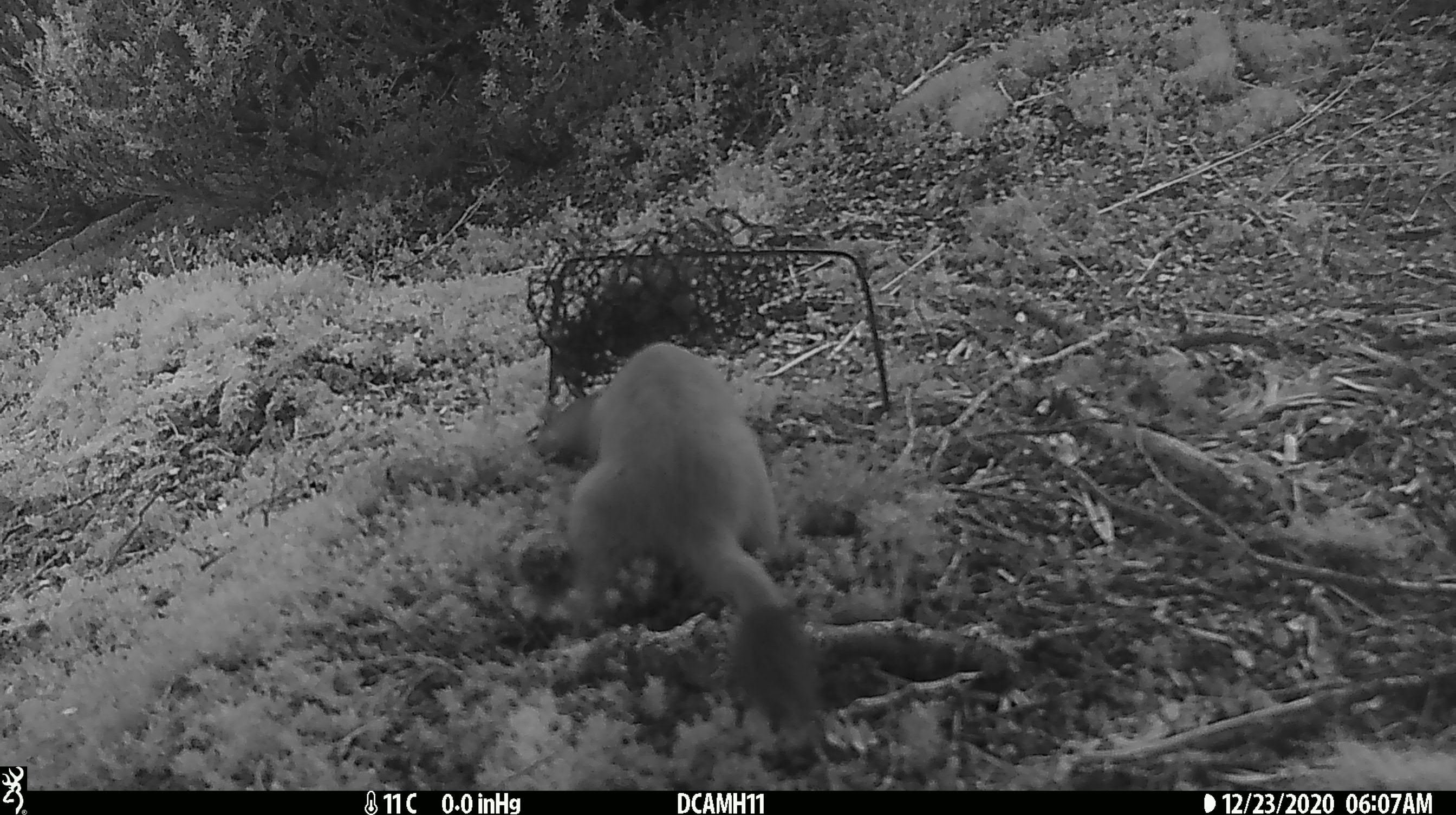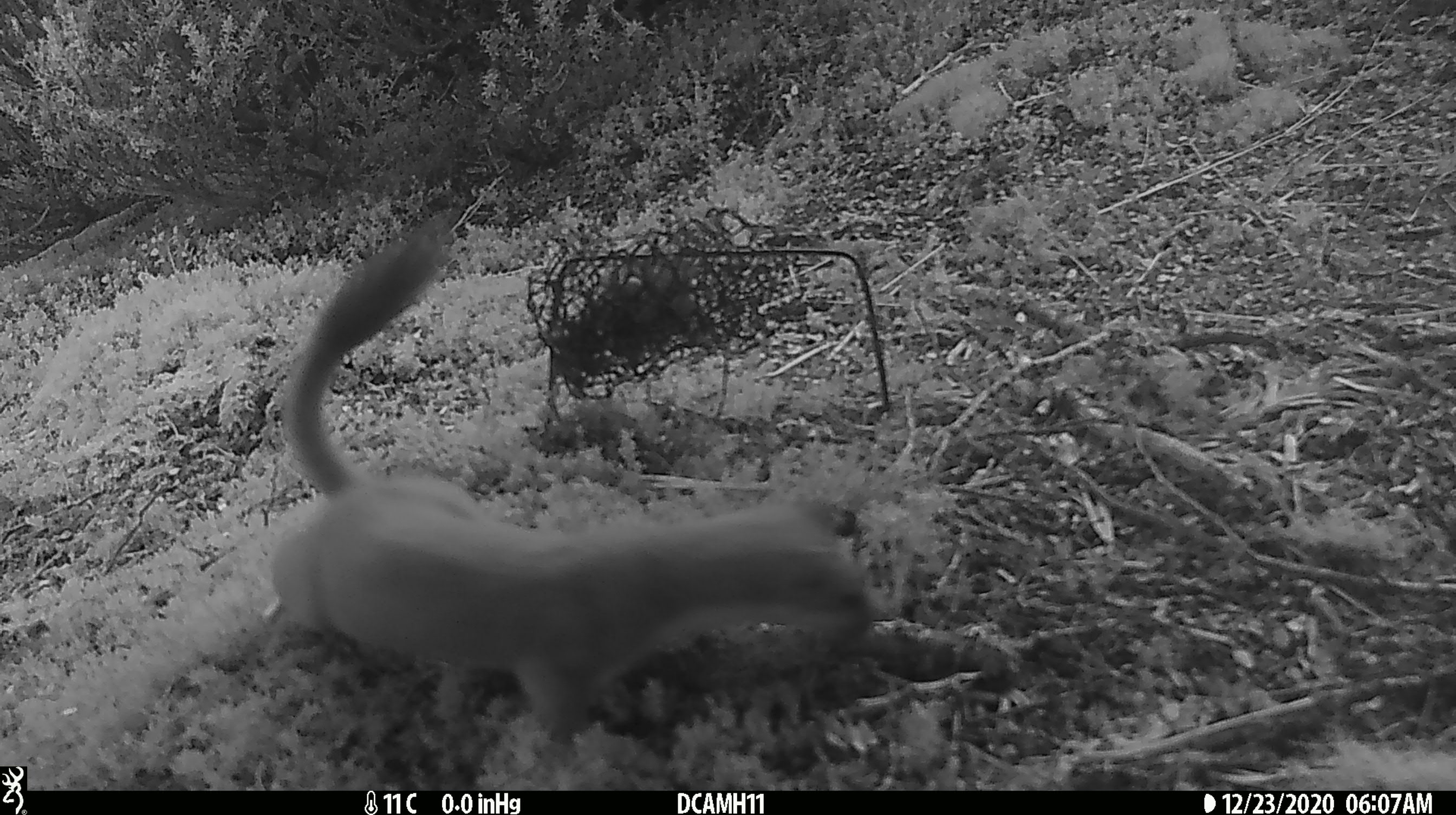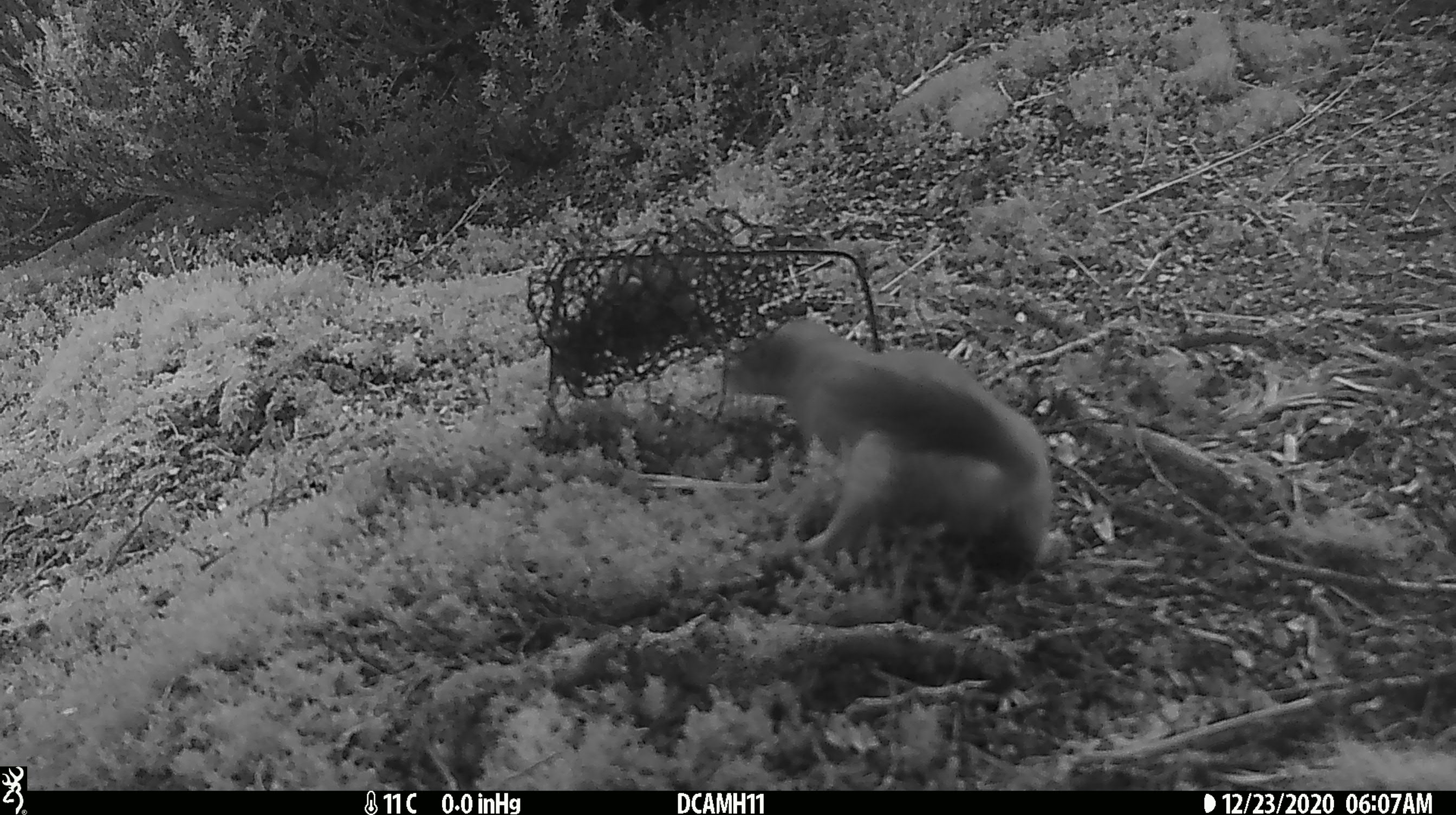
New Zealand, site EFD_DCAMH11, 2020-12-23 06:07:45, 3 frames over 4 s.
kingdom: Animalia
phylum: Chordata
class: Mammalia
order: Carnivora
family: Mustelidae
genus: Mustela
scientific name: Mustela erminea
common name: stoat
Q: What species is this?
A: Stoat (Mustela erminea).